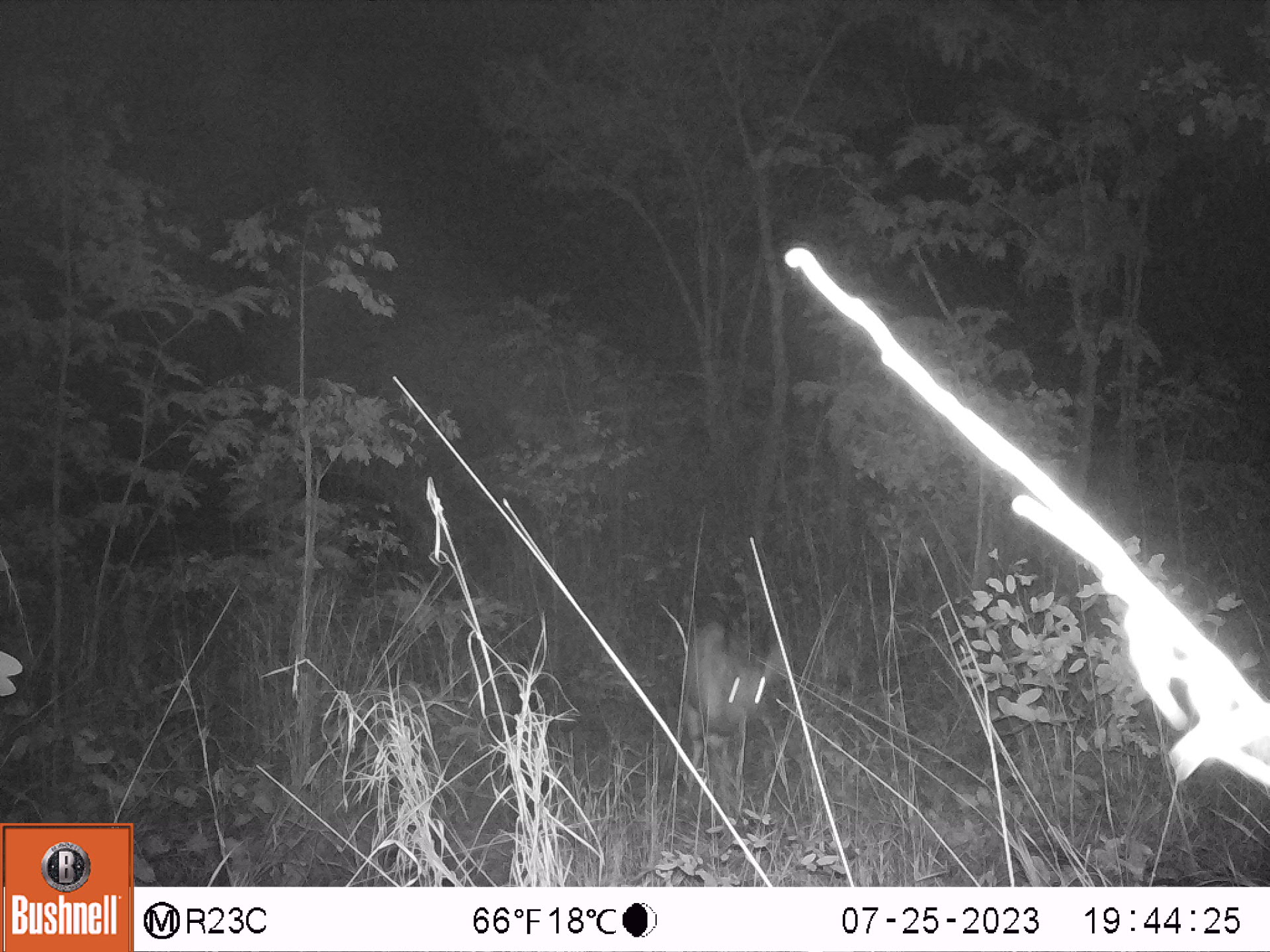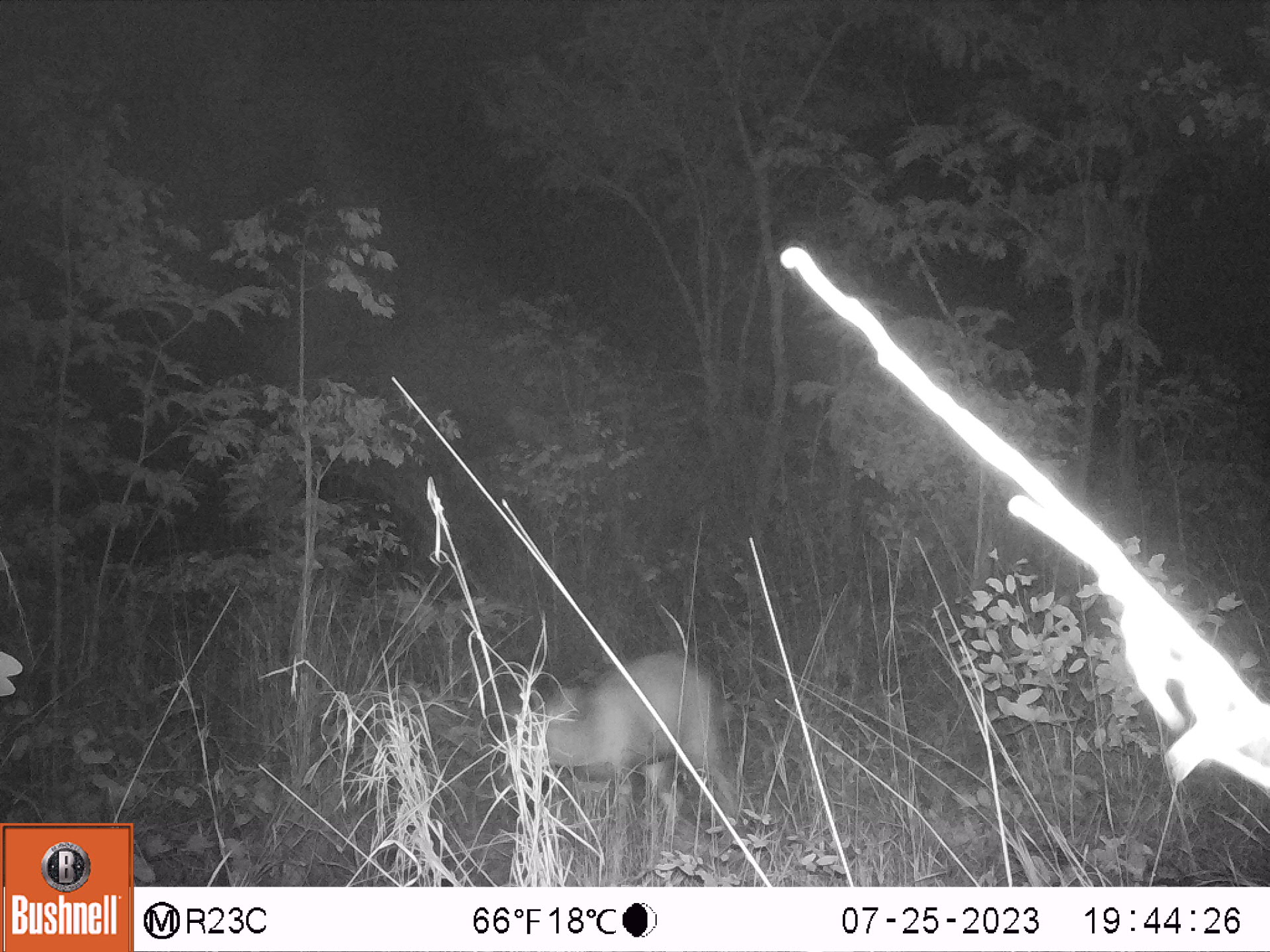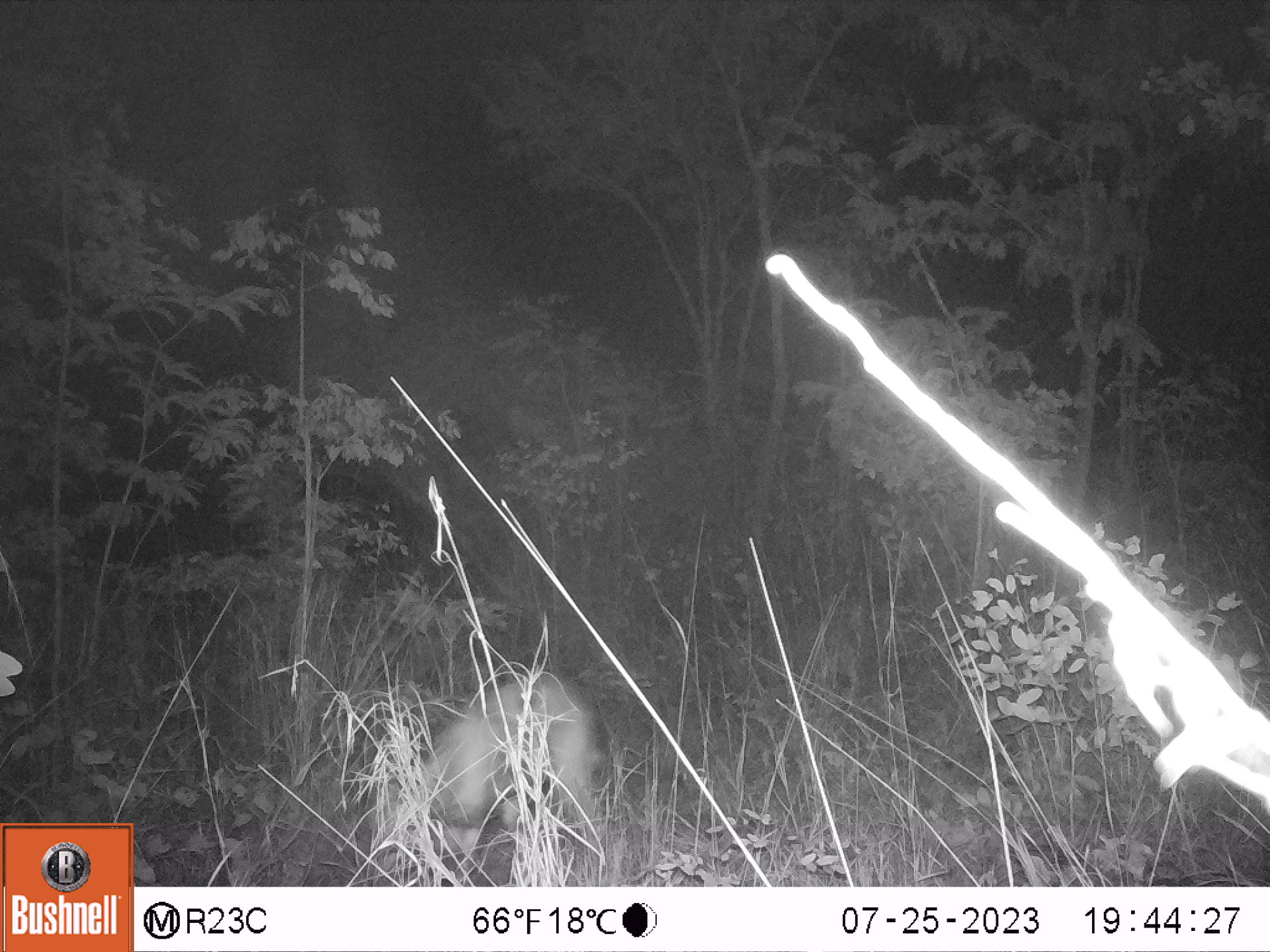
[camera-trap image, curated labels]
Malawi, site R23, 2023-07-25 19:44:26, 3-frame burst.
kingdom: Animalia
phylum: Chordata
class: Mammalia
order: Artiodactyla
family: Bovidae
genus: Tragelaphus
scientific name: Tragelaphus sylvaticus sylvaticus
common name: cape bushbuck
Cape bushbuck (Tragelaphus sylvaticus sylvaticus), count 1.